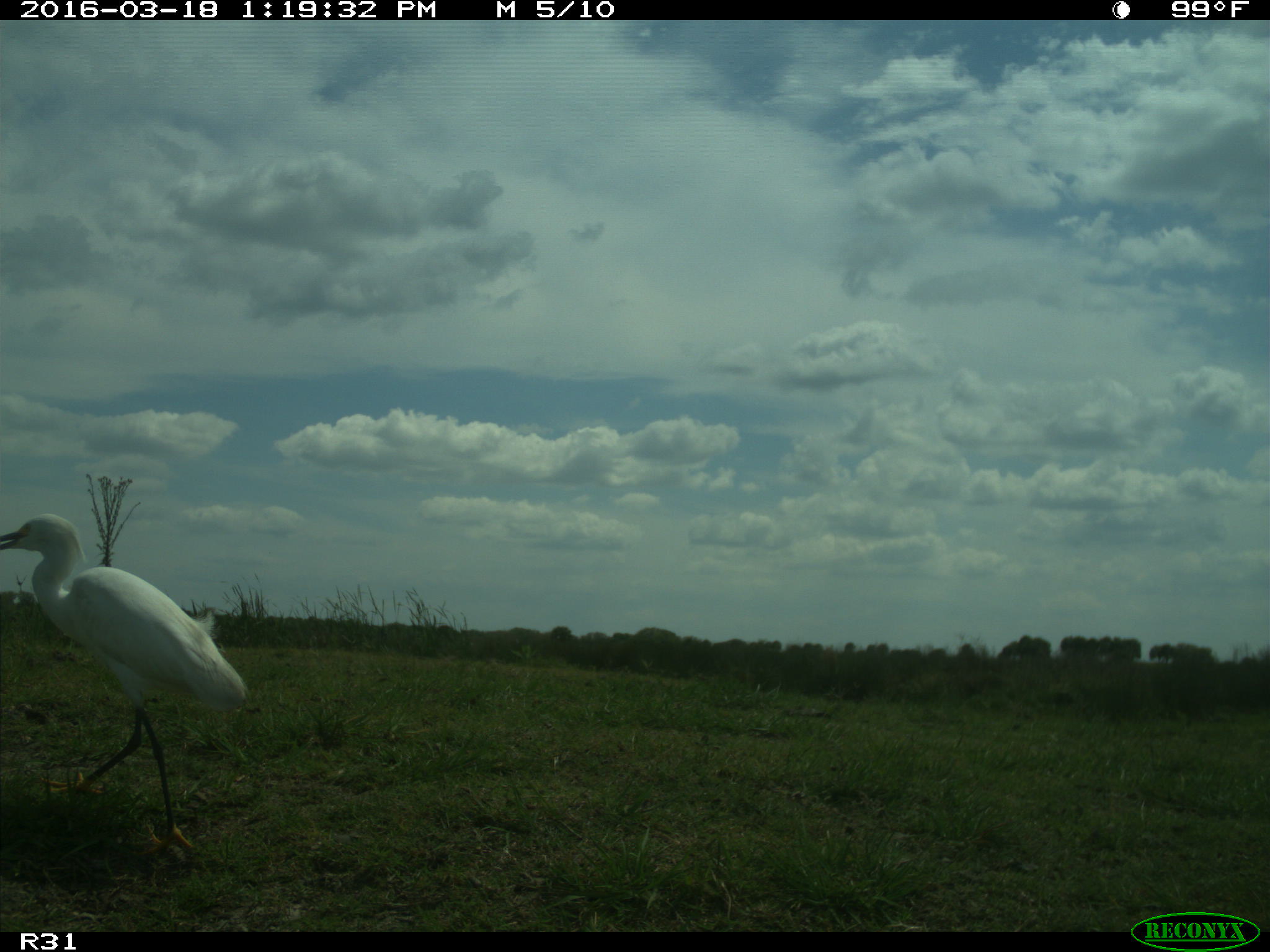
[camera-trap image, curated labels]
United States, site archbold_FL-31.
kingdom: Animalia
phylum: Chordata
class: Aves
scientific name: Aves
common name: birds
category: unidentified bird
Unidentified bird (birds) (Aves).